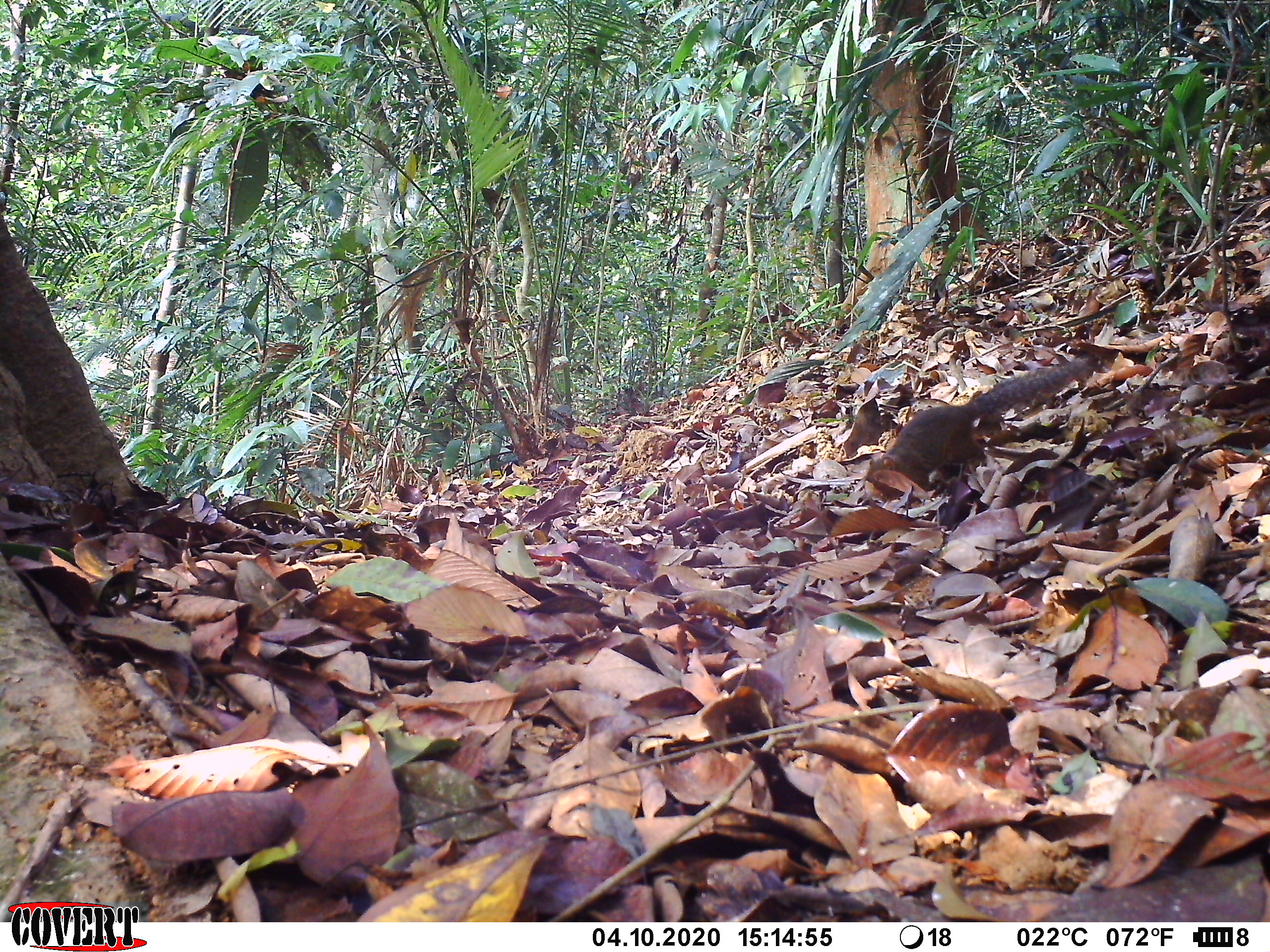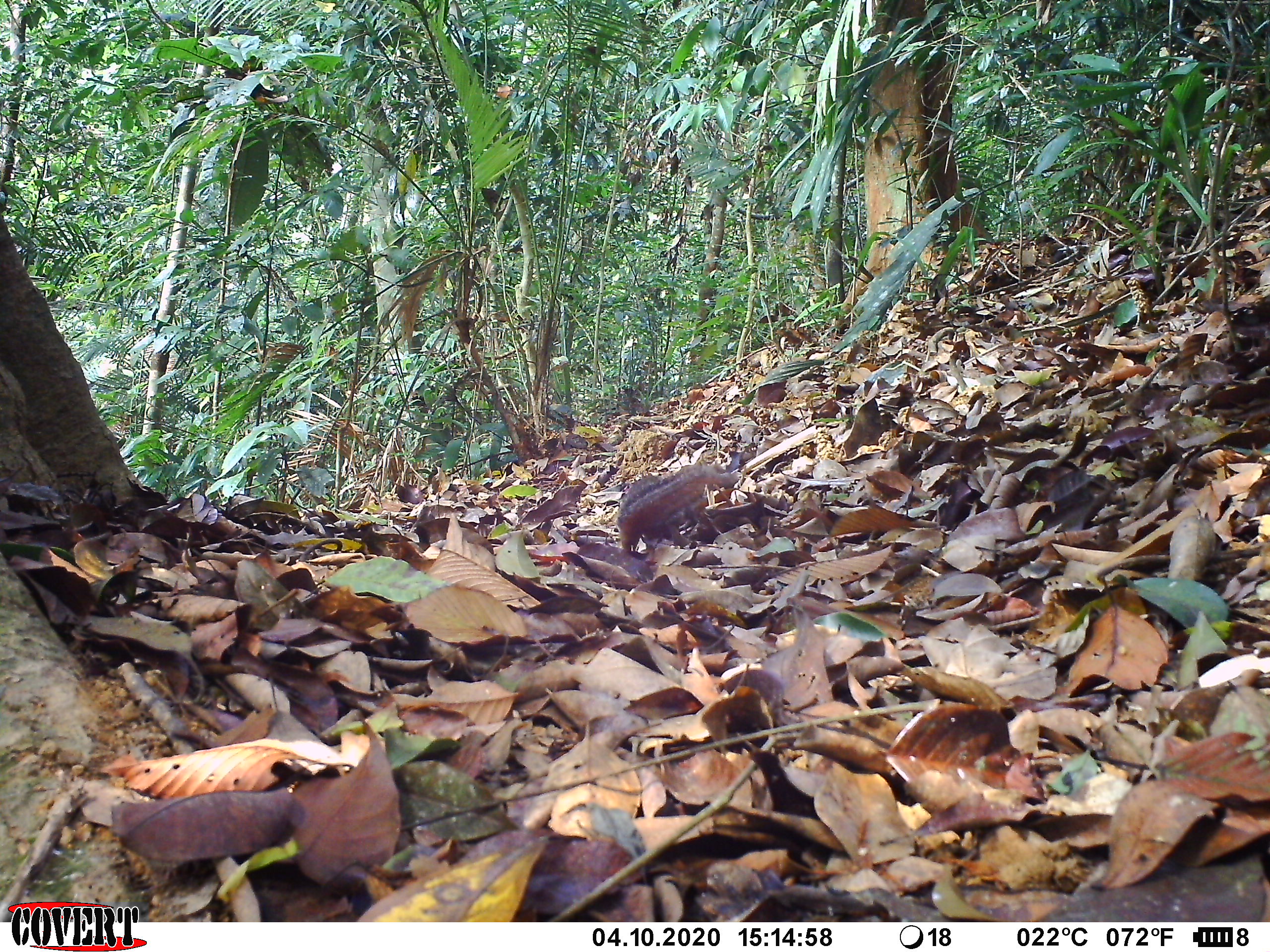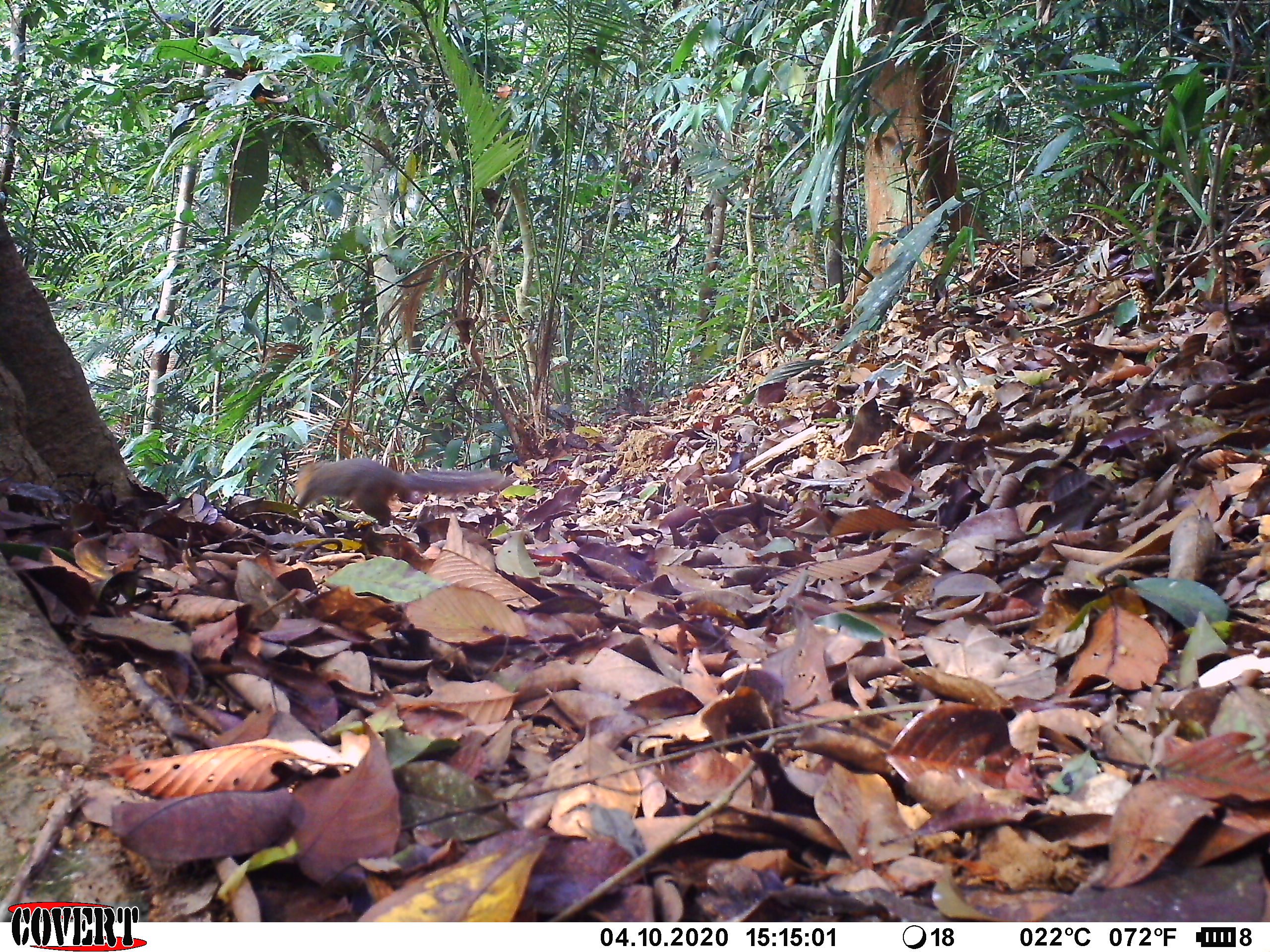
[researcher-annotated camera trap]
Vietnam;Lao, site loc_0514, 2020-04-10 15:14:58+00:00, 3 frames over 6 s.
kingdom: Animalia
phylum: Chordata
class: Mammalia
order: Rodentia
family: Sciuridae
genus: Dremomys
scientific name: Dremomys rufigenis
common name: red-cheeked squirrel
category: red cheeked squirrel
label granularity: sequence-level